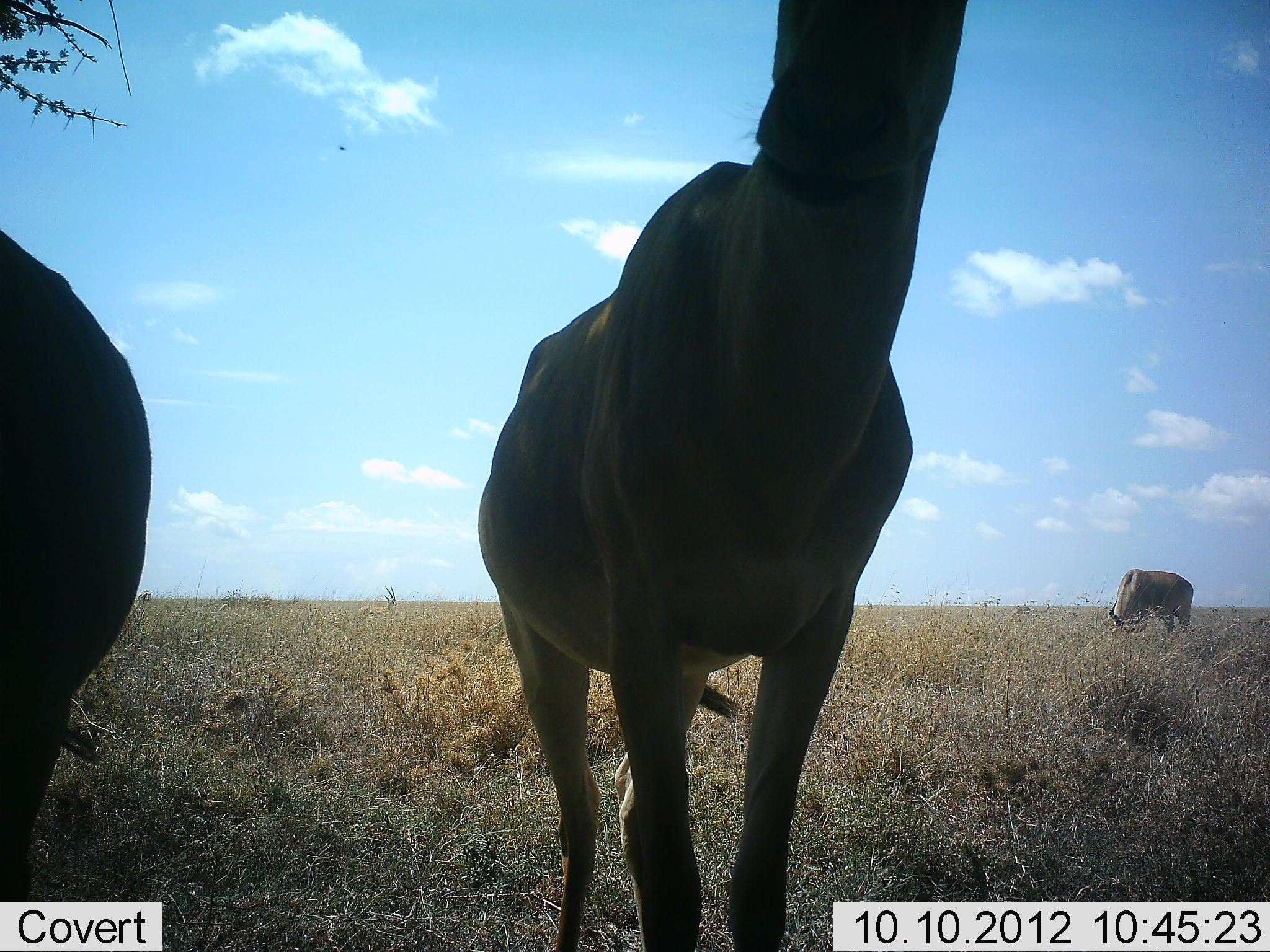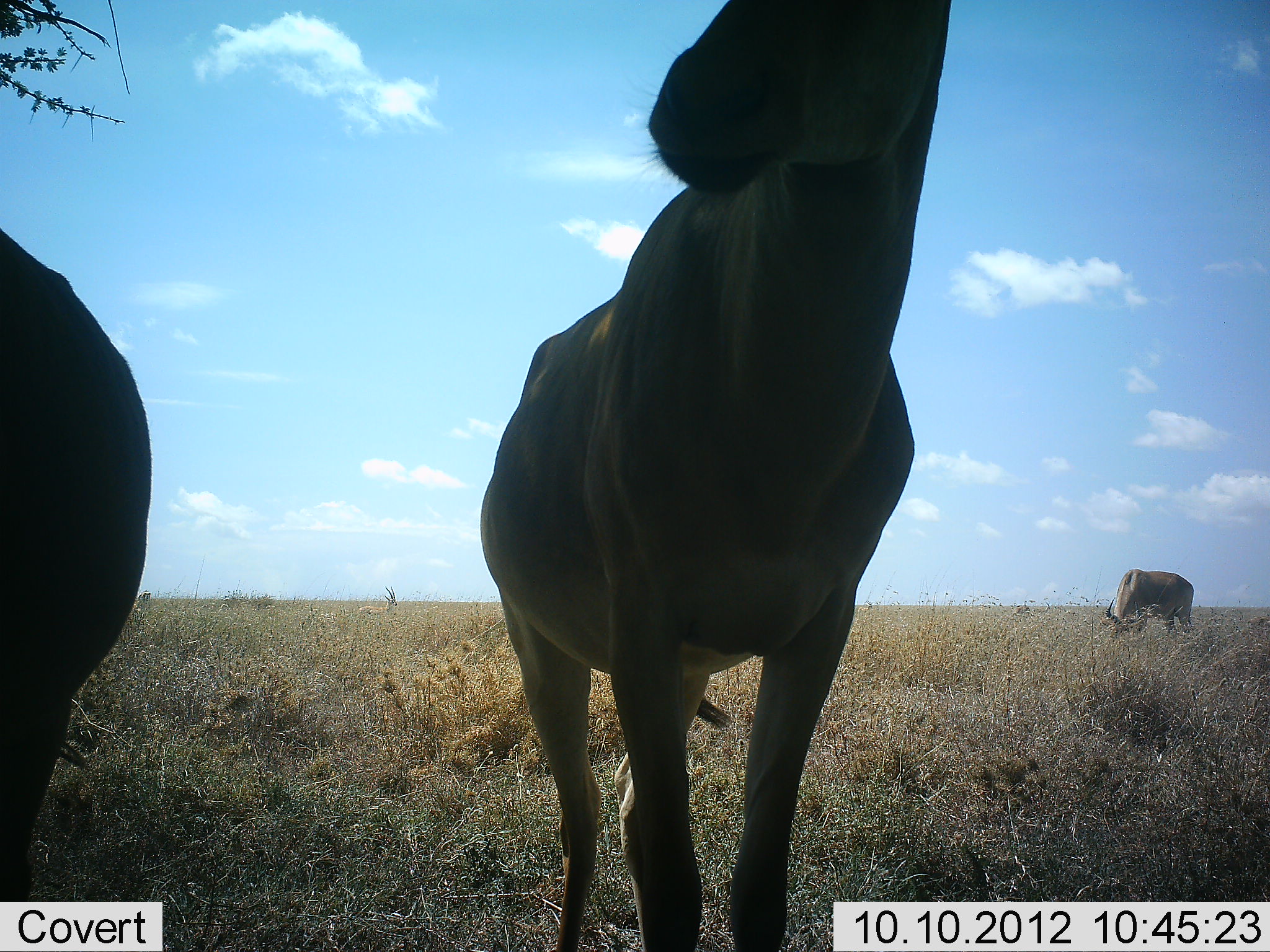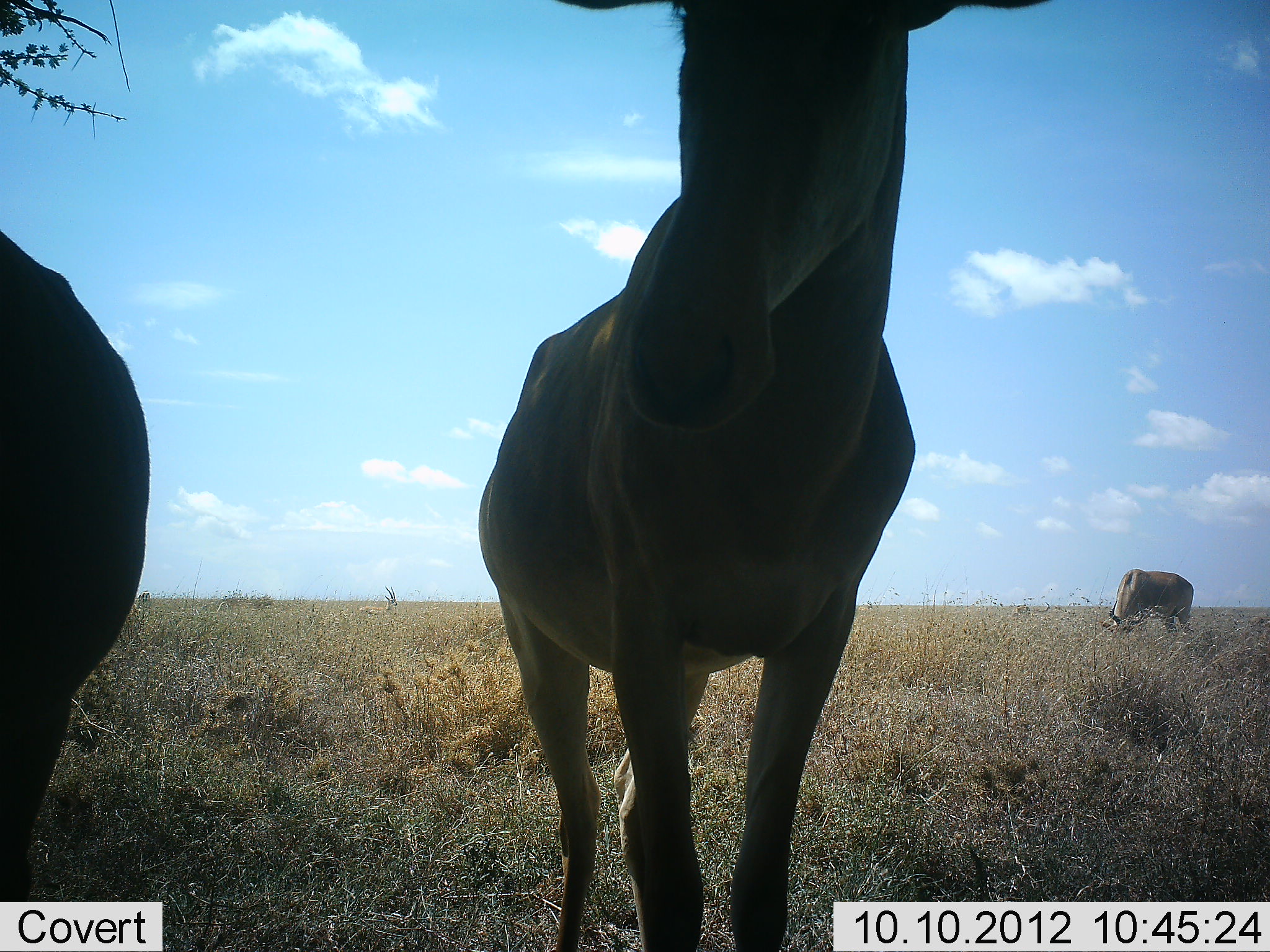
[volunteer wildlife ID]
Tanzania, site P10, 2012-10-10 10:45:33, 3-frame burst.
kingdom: Animalia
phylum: Chordata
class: Mammalia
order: Artiodactyla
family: Bovidae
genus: Alcelaphus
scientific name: Alcelaphus buselaphus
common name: hartebeest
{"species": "hartebeest (Alcelaphus buselaphus)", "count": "3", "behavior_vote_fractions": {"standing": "100%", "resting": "0%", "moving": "0%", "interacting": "9%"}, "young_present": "0%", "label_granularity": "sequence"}